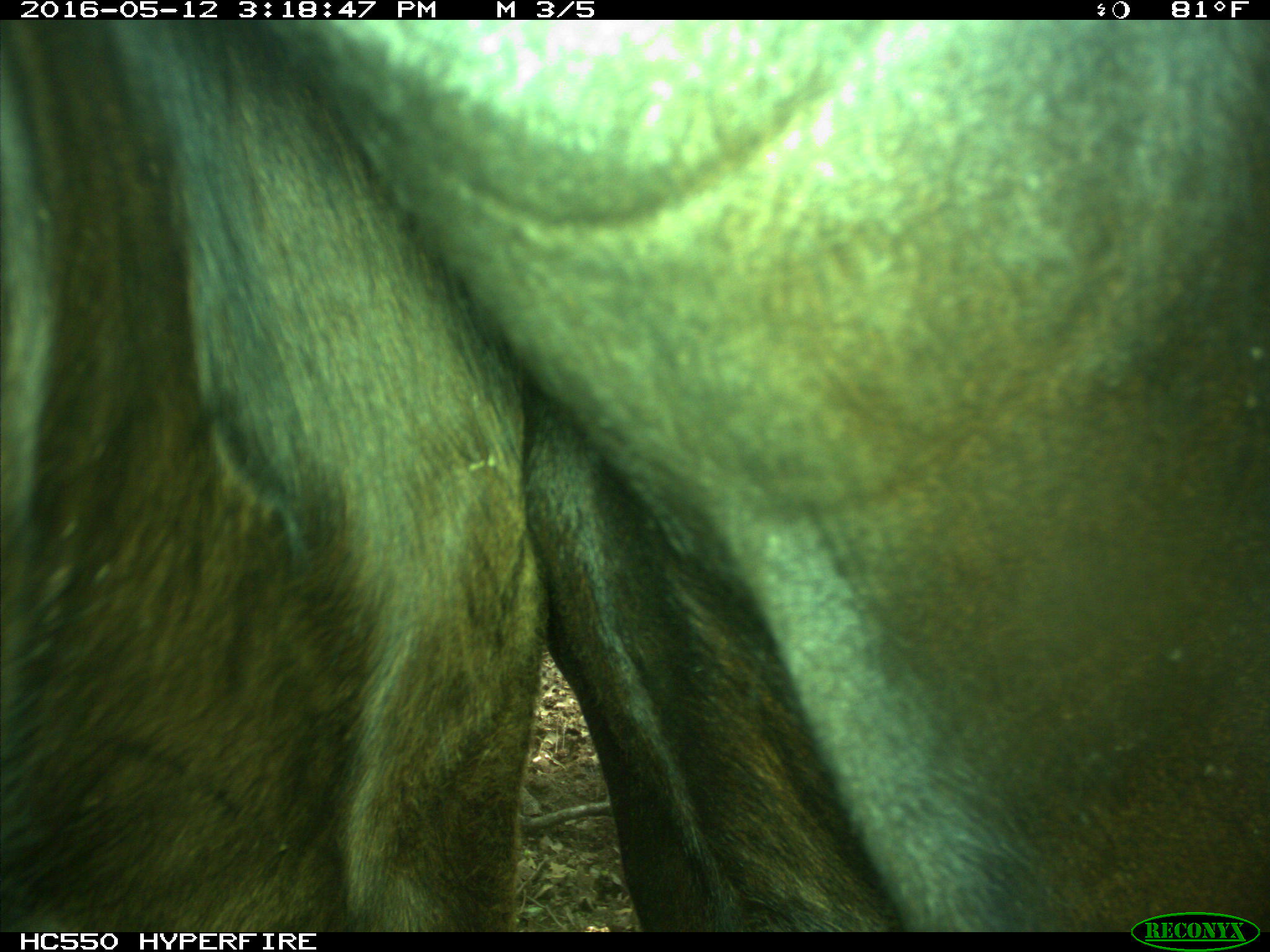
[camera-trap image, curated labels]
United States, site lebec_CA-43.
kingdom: Animalia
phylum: Chordata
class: Mammalia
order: Artiodactyla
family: Bovidae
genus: Bos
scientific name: Bos taurus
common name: domestic cow